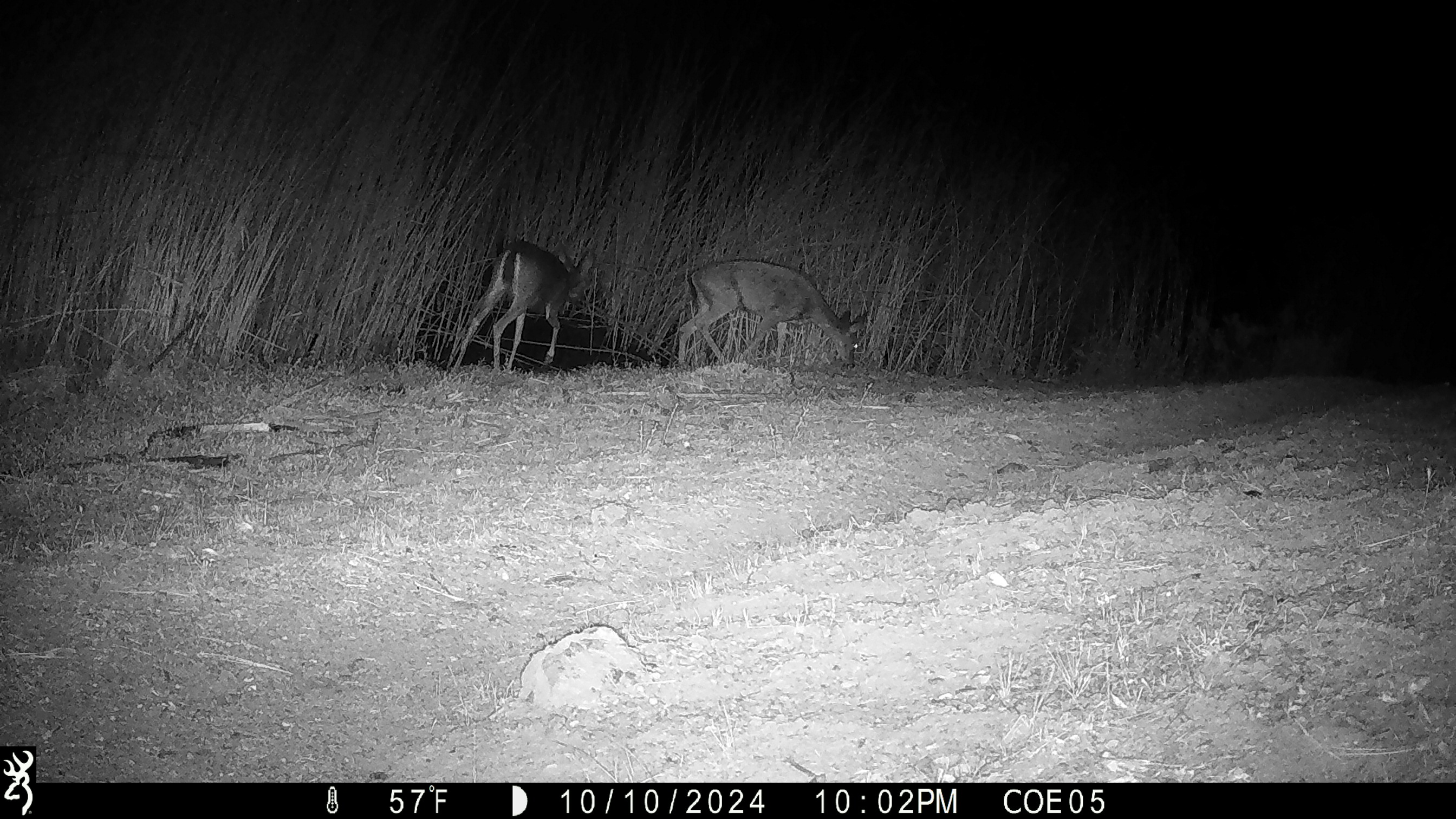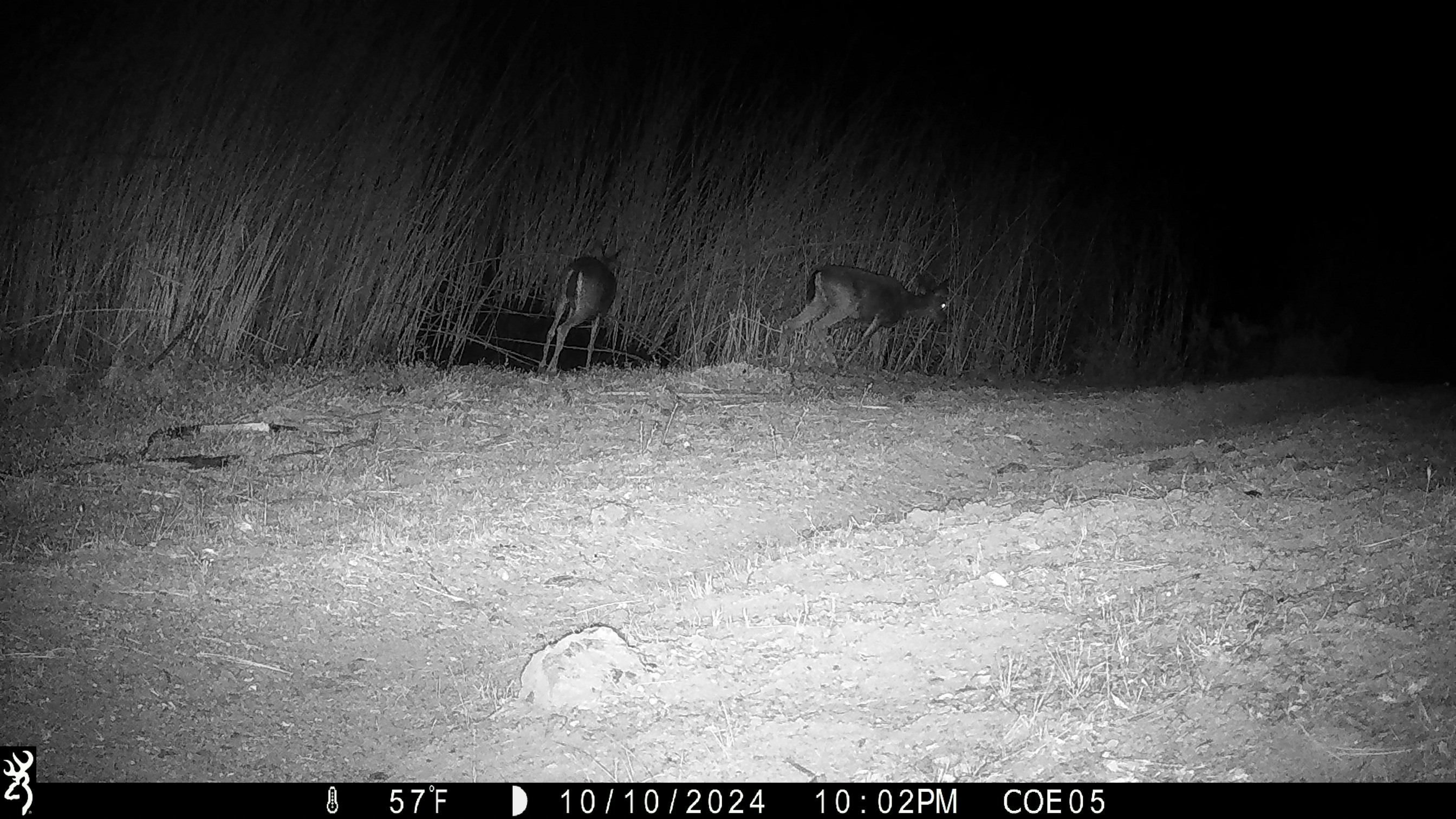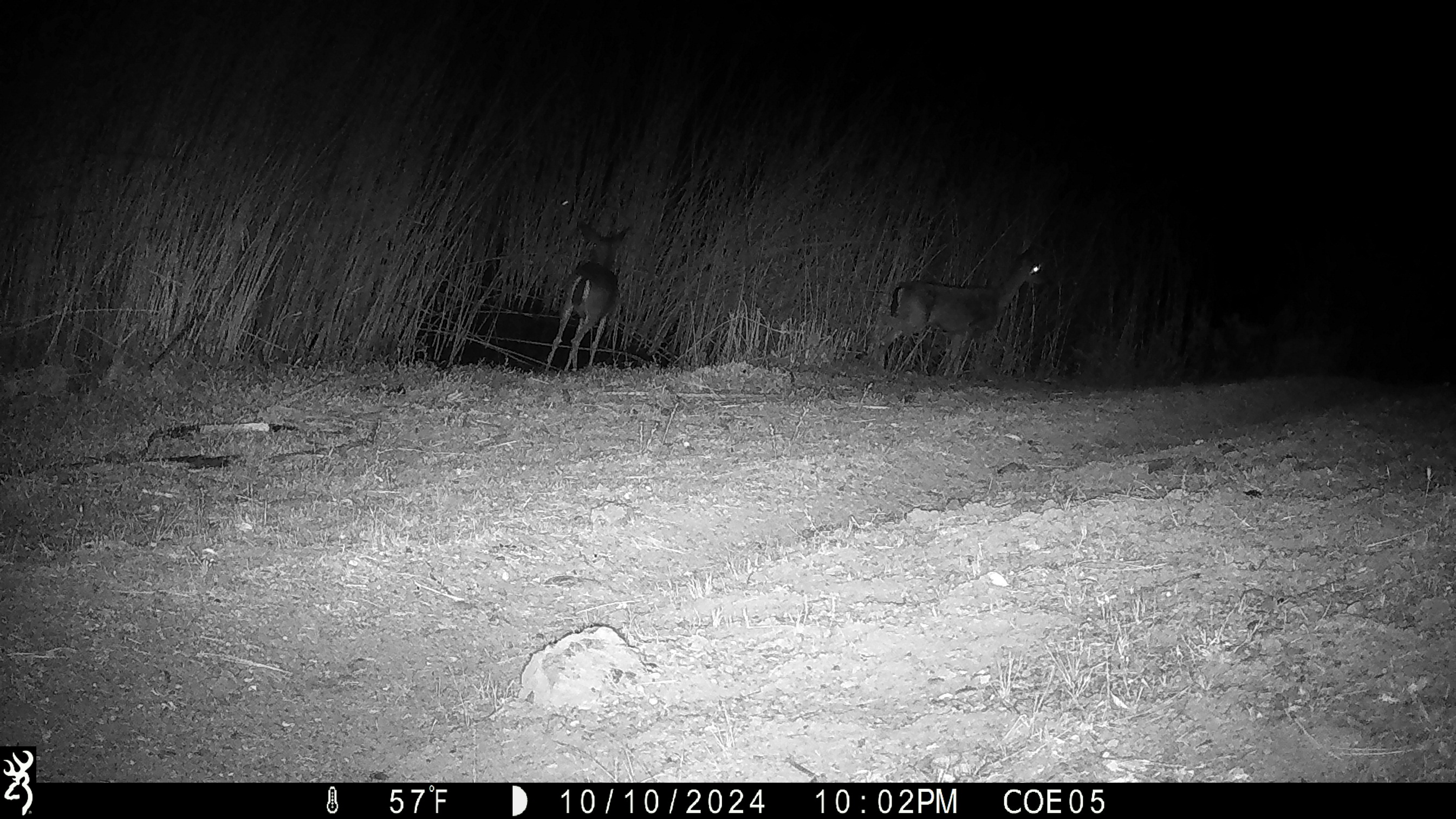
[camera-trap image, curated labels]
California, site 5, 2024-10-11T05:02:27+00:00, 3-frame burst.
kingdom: Animalia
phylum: Chordata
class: Mammalia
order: Artiodactyla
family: Cervidae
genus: Odocoileus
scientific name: Odocoileus hemionus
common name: mule deer